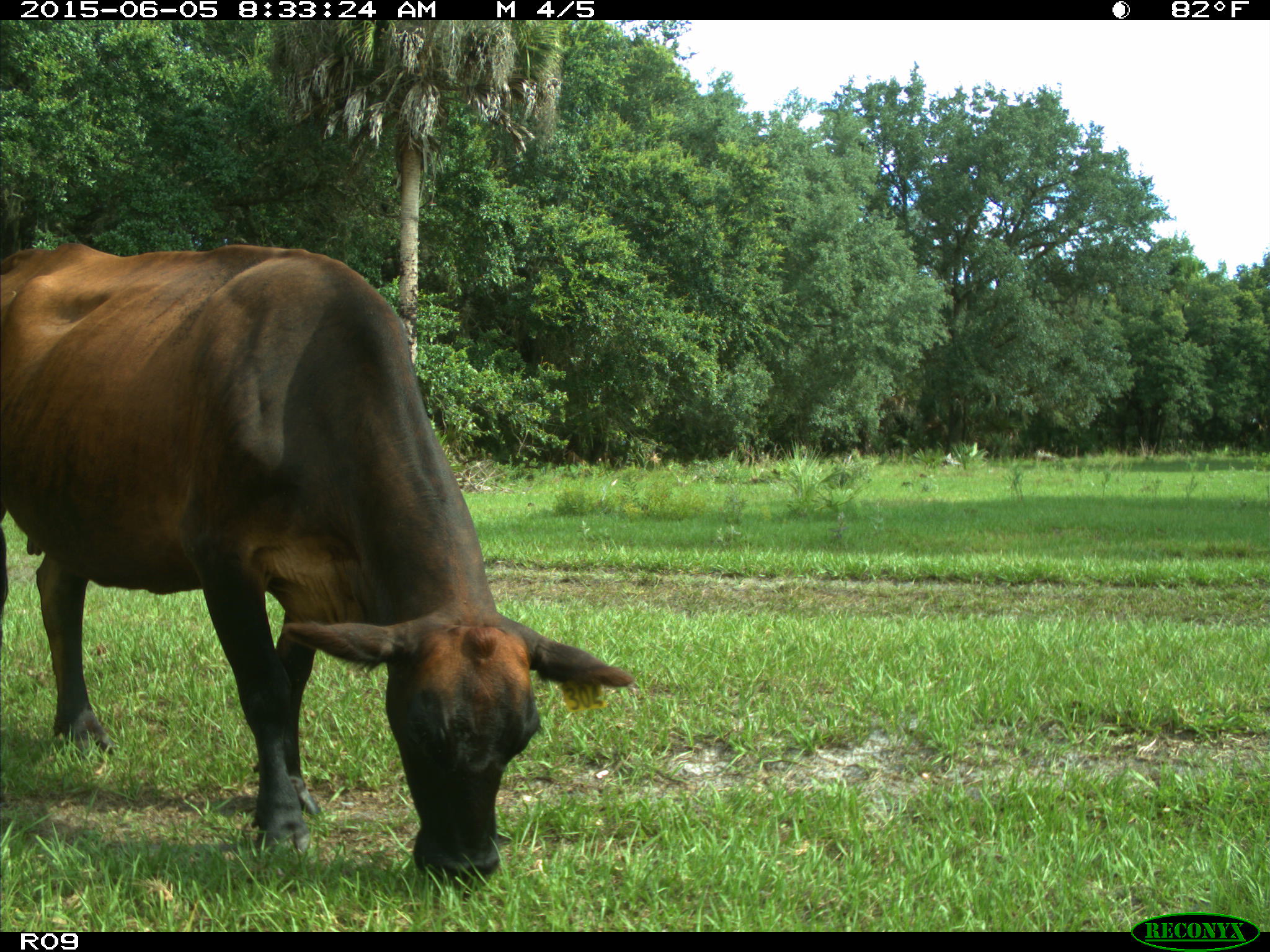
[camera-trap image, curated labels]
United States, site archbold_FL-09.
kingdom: Animalia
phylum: Chordata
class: Mammalia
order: Artiodactyla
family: Bovidae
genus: Bos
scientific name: Bos taurus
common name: domestic cow